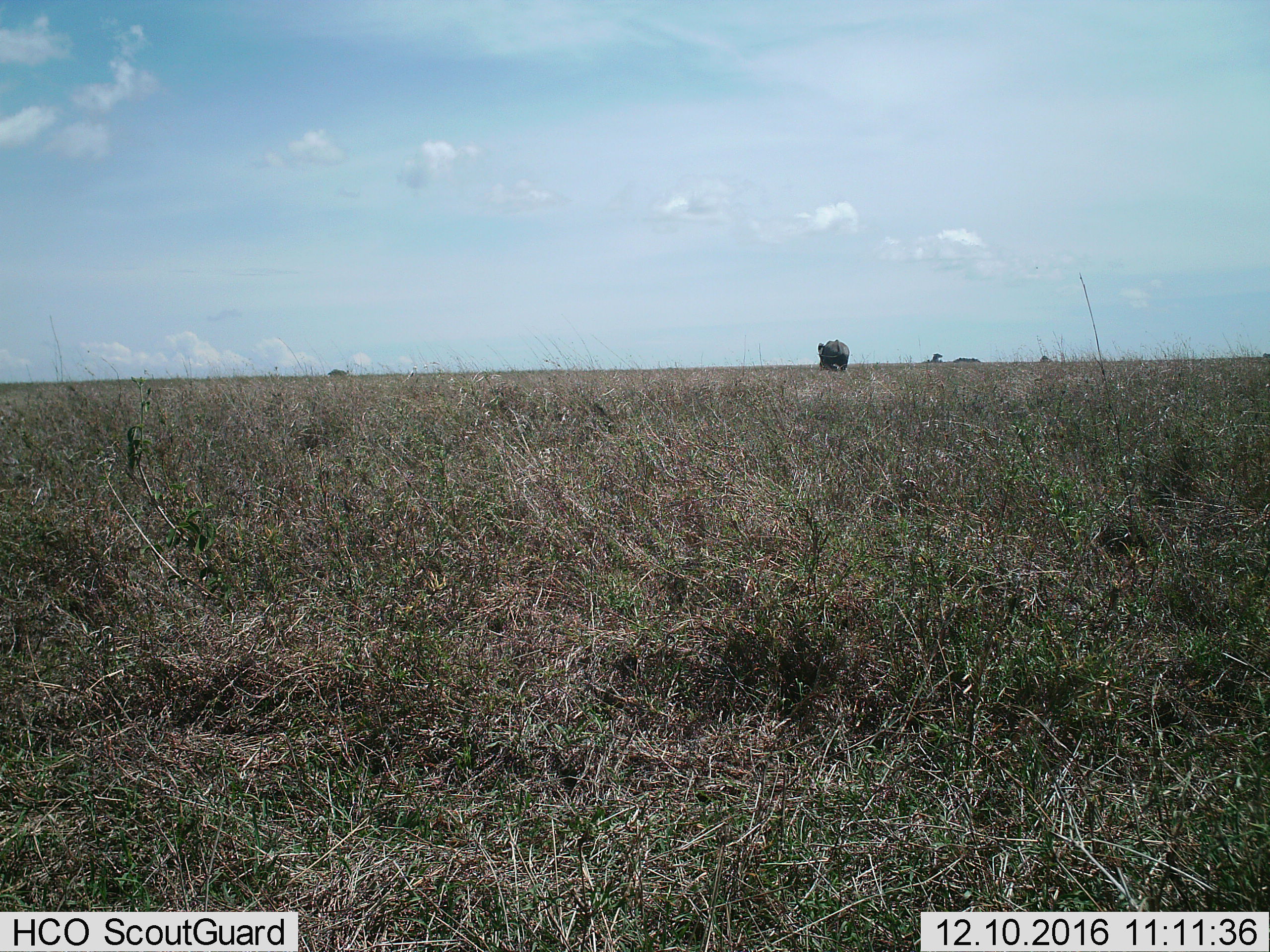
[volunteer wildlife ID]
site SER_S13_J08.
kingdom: Animalia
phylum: Chordata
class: Mammalia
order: Proboscidea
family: Elephantidae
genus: Loxodonta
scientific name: Loxodonta africana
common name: african bush elephant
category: elephant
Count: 1.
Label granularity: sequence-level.